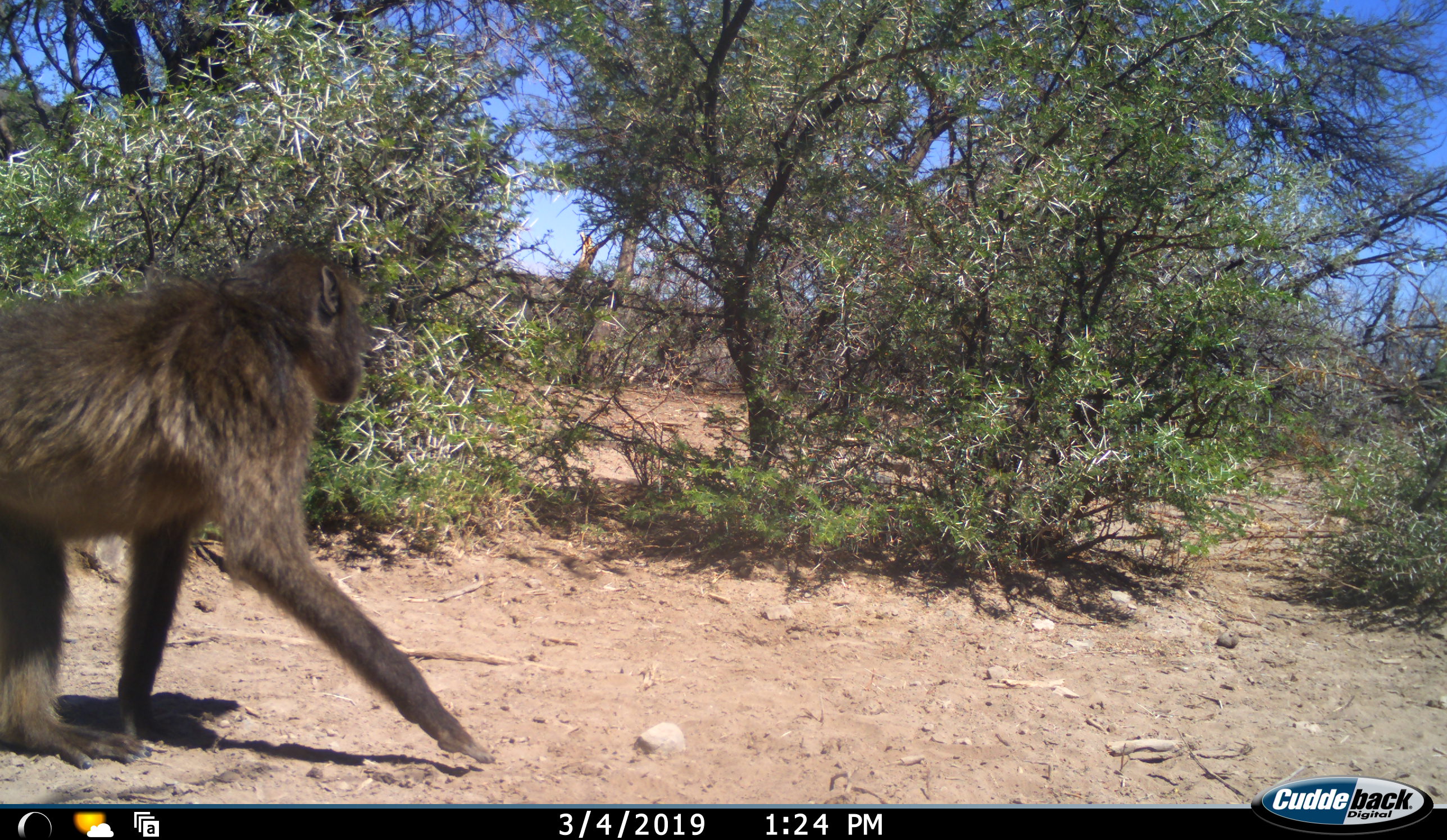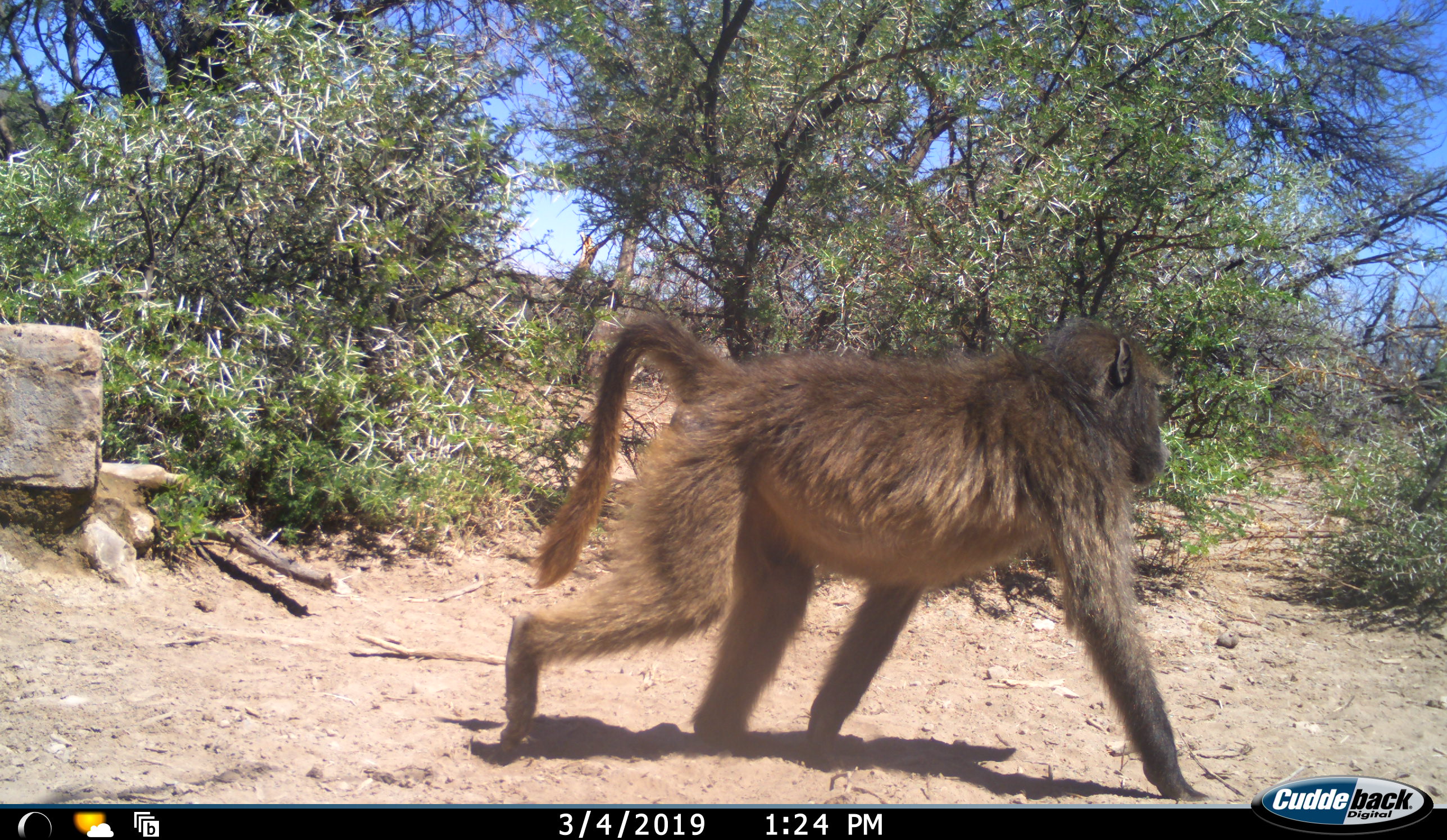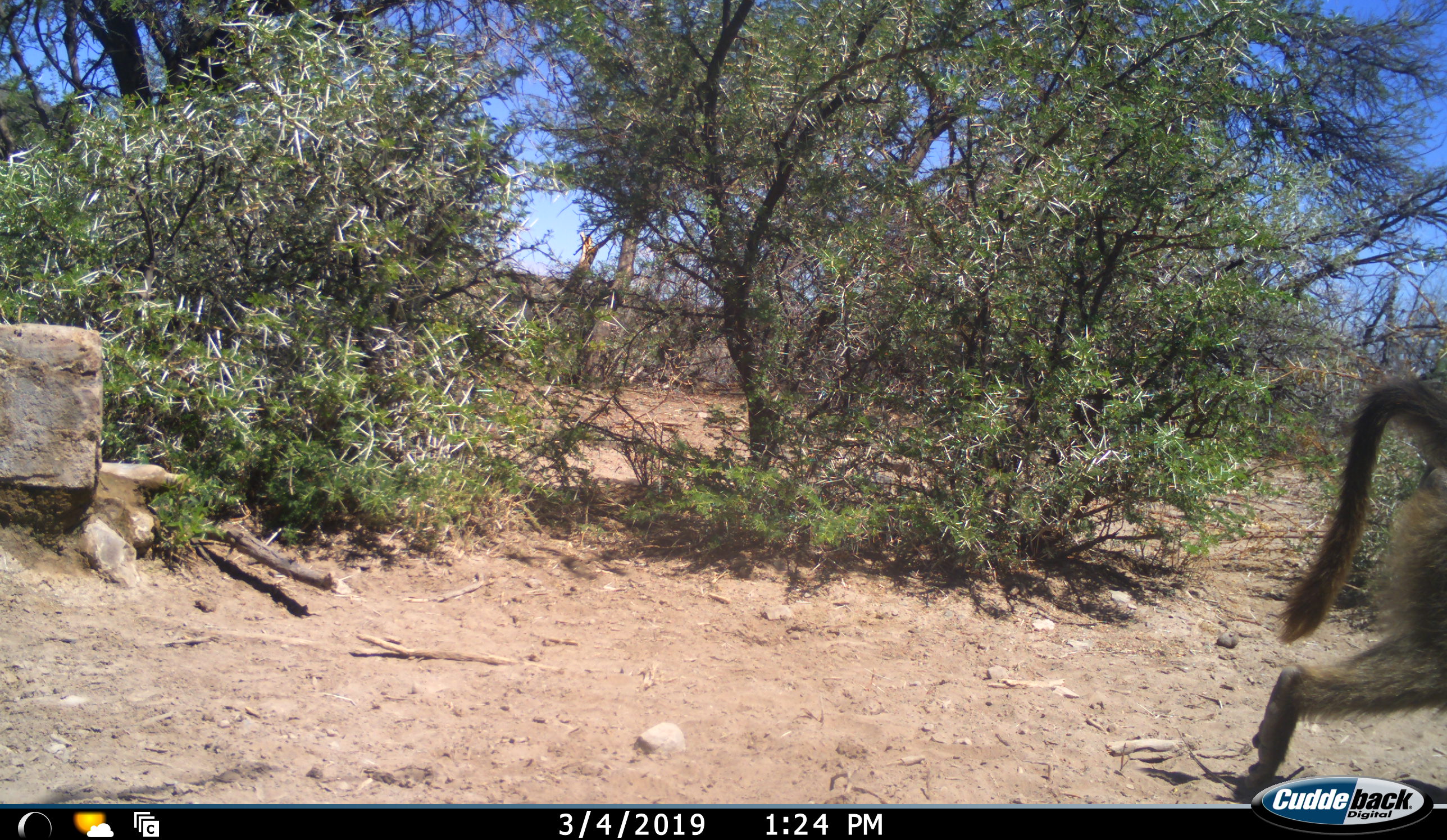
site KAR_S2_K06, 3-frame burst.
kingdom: Animalia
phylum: Chordata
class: Mammalia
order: Primates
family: Cercopithecidae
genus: Papio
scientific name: Papio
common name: baboon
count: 1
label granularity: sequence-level